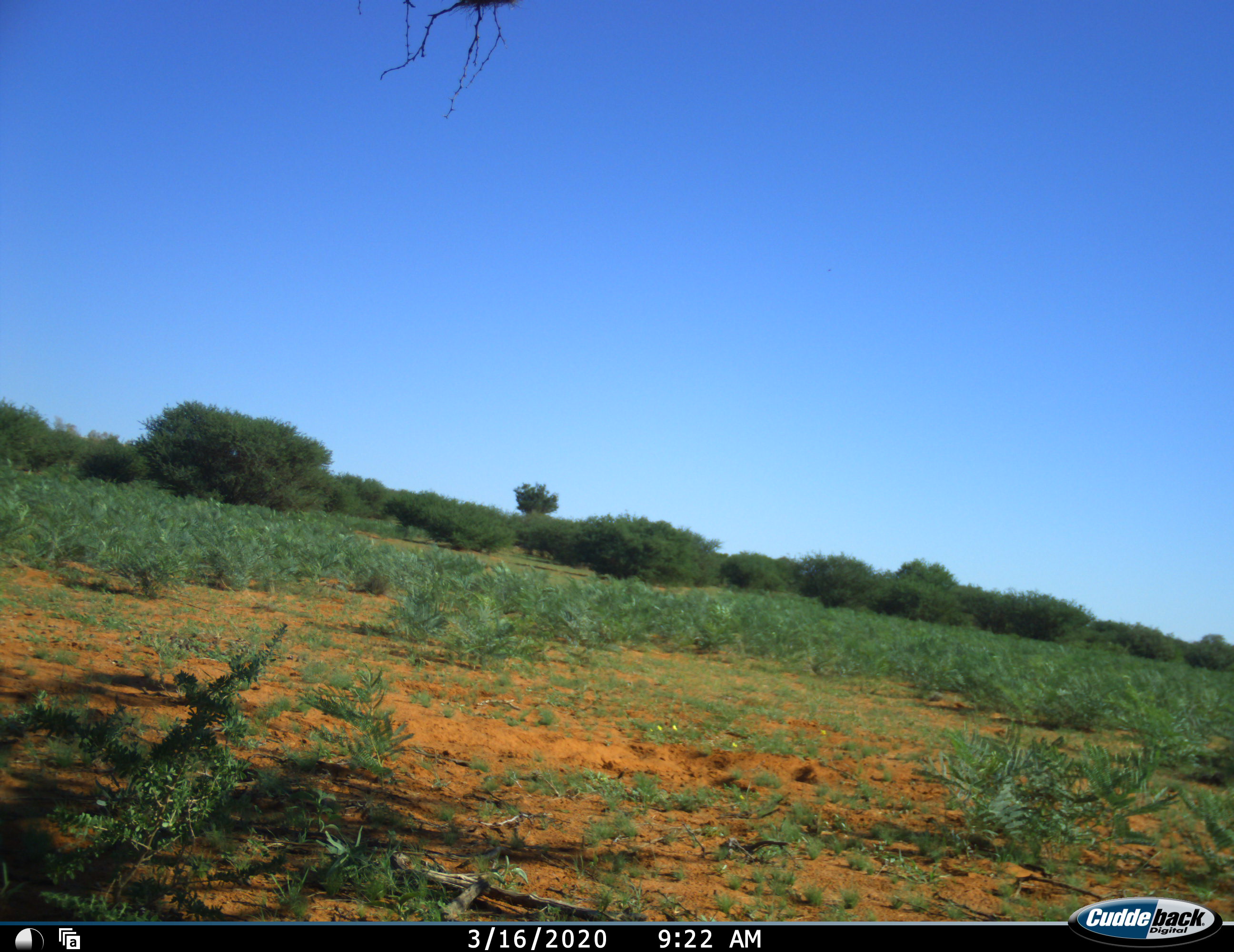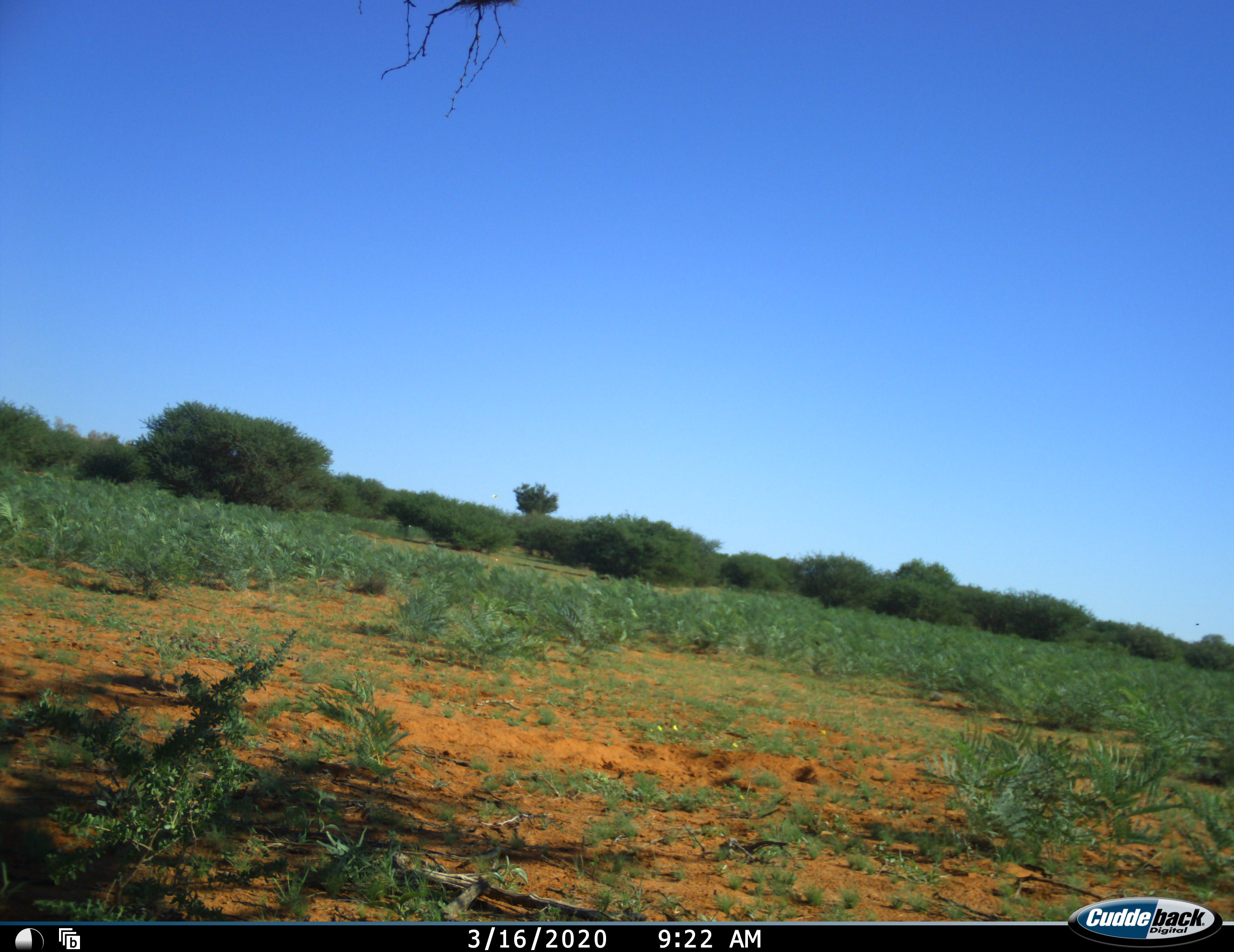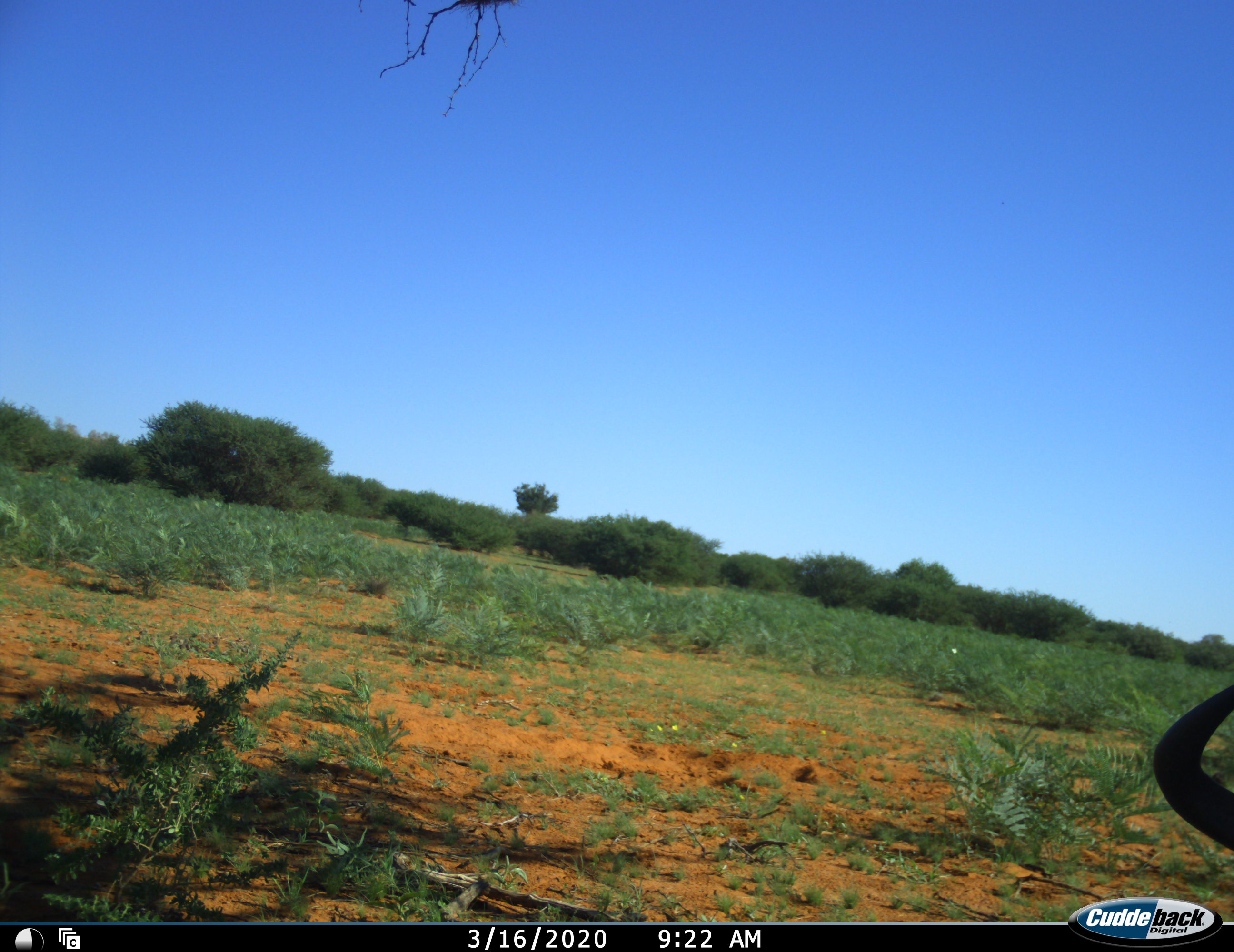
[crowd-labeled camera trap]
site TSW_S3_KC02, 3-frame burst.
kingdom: Animalia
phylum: Chordata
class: Mammalia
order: Artiodactyla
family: Bovidae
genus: Connochaetes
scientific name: Connochaetes taurinus taurinus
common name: blue wildebeest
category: wildebeestblue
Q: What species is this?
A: Wildebeestblue (blue wildebeest) (Connochaetes taurinus taurinus).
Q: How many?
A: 1.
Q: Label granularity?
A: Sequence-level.